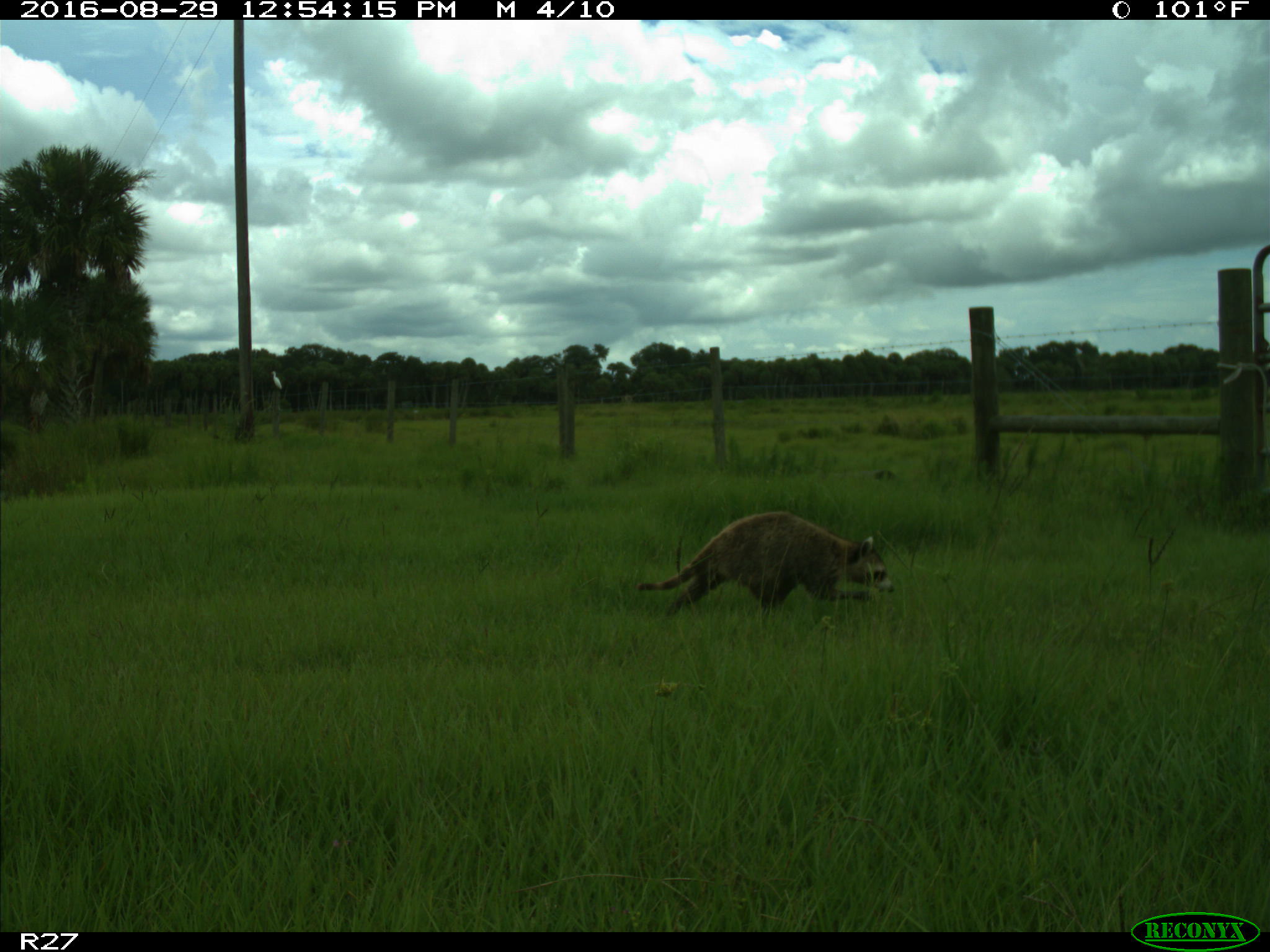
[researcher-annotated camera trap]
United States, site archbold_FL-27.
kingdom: Animalia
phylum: Chordata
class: Mammalia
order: Carnivora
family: Procyonidae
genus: Procyon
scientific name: Procyon lotor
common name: common raccoon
Procyon lotor (common raccoon).